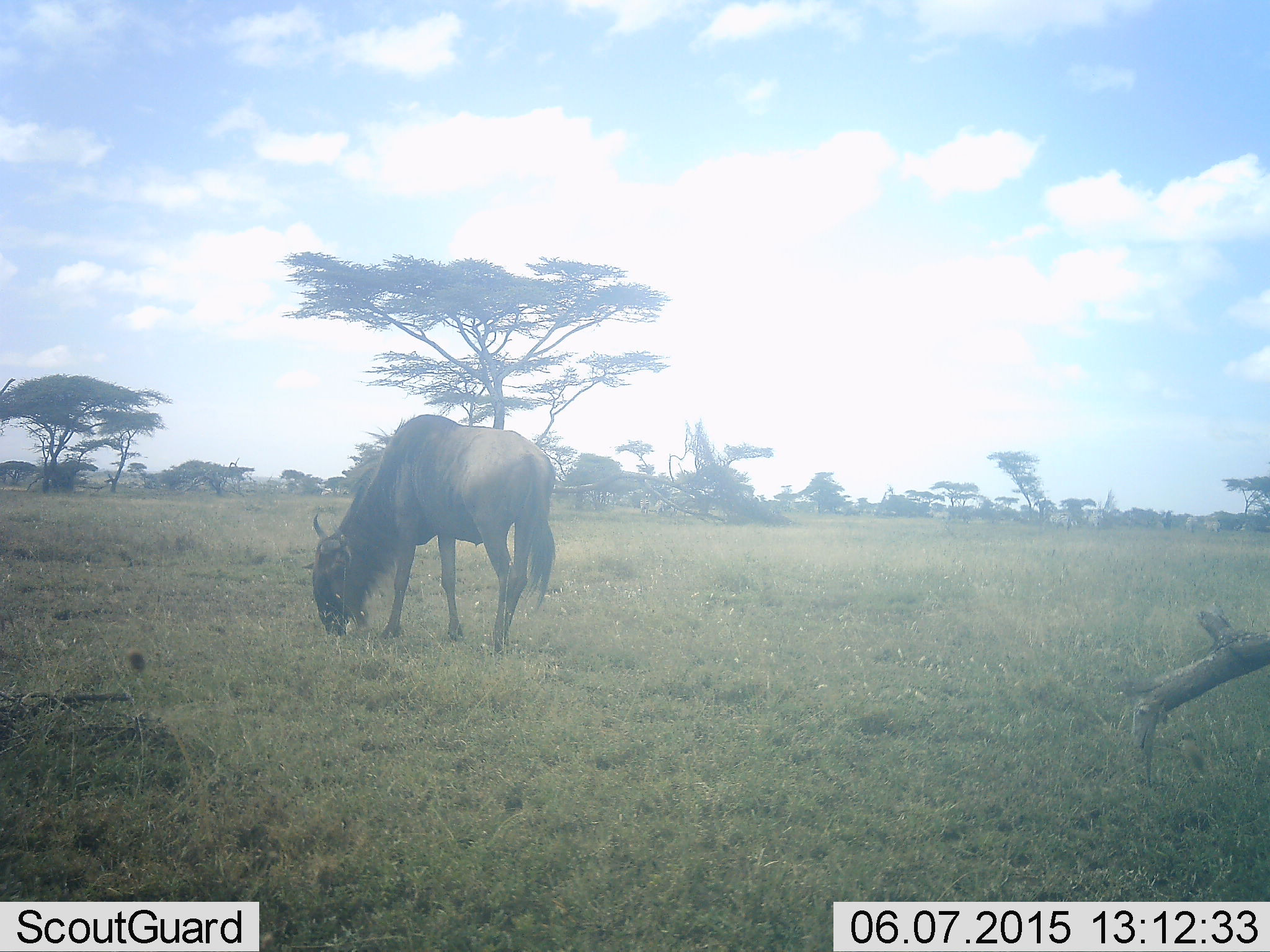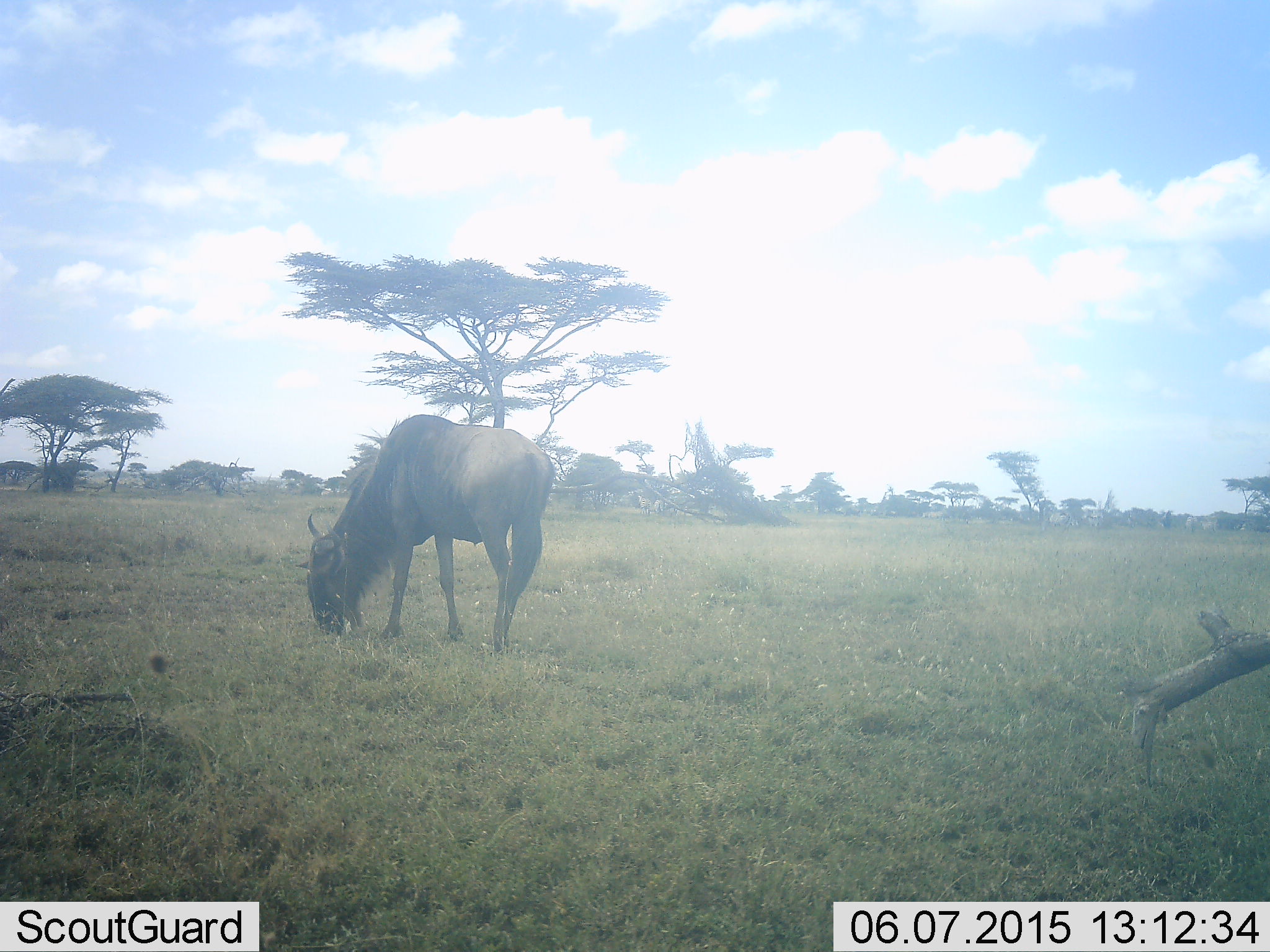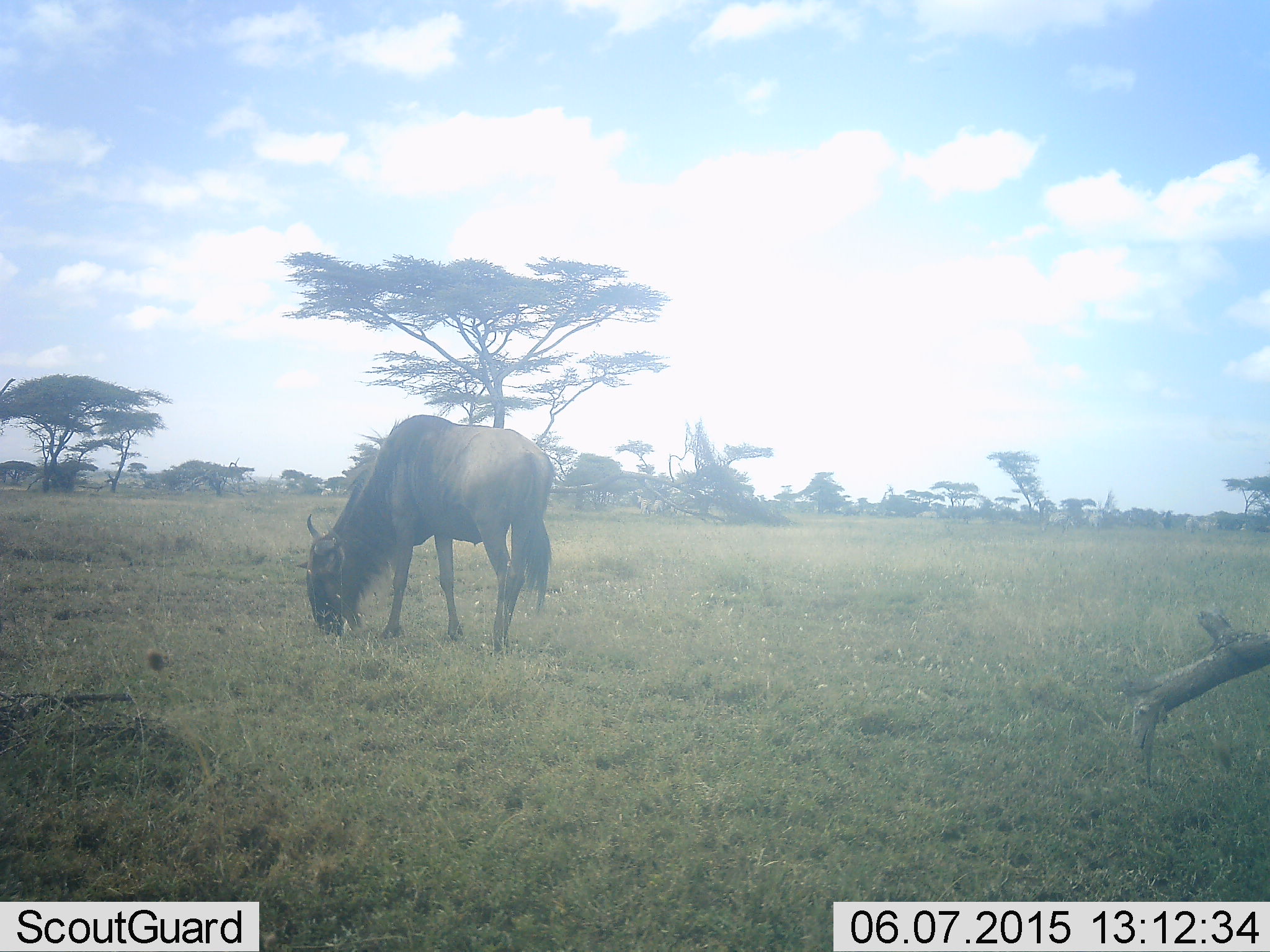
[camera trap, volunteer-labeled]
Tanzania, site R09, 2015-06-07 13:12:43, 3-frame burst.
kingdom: Animalia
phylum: Chordata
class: Mammalia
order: Artiodactyla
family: Bovidae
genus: Connochaetes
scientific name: Connochaetes taurinus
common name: blue wildebeest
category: wildebeest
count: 1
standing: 10%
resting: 0%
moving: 0%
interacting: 0%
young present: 0%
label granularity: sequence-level